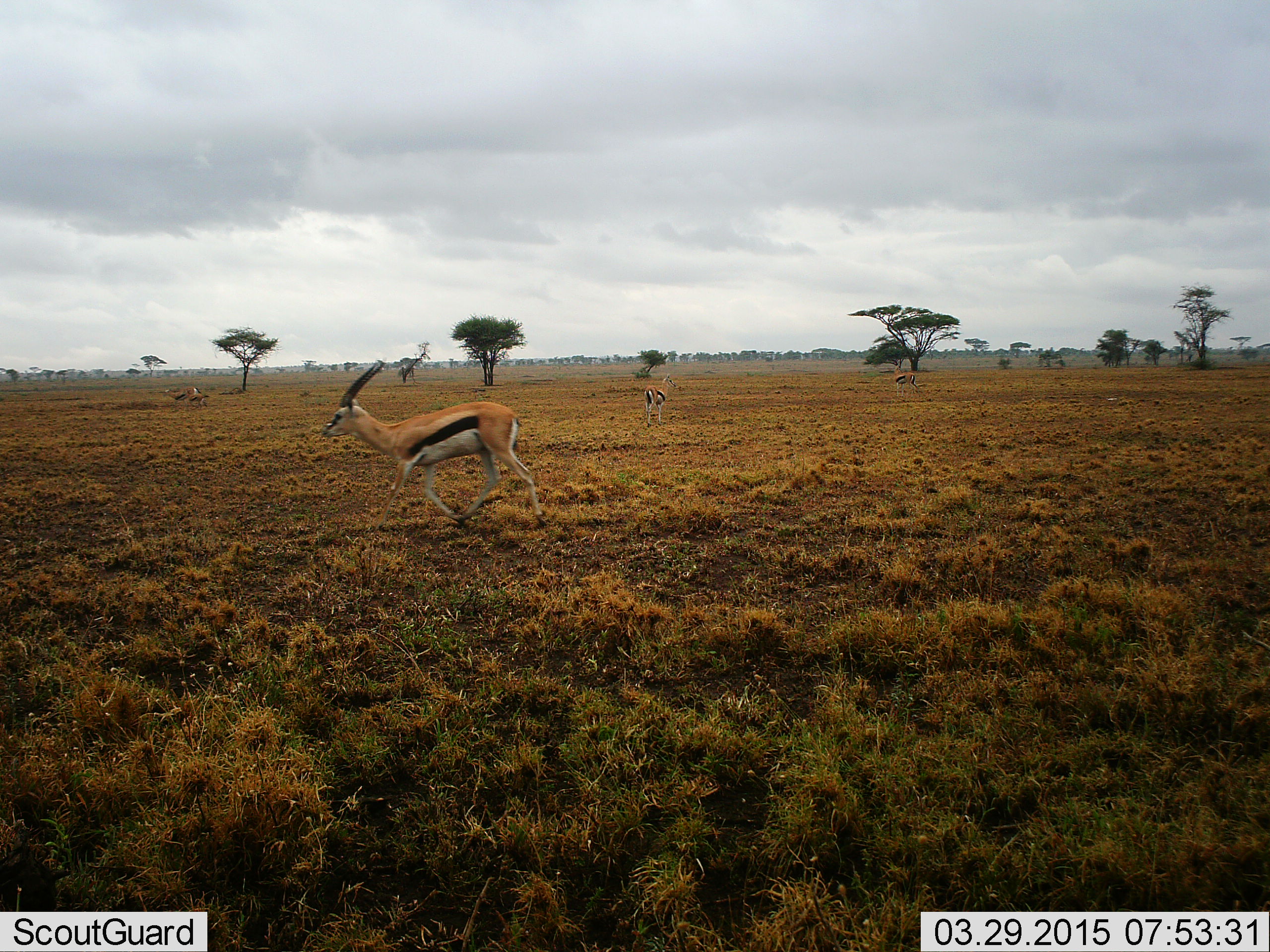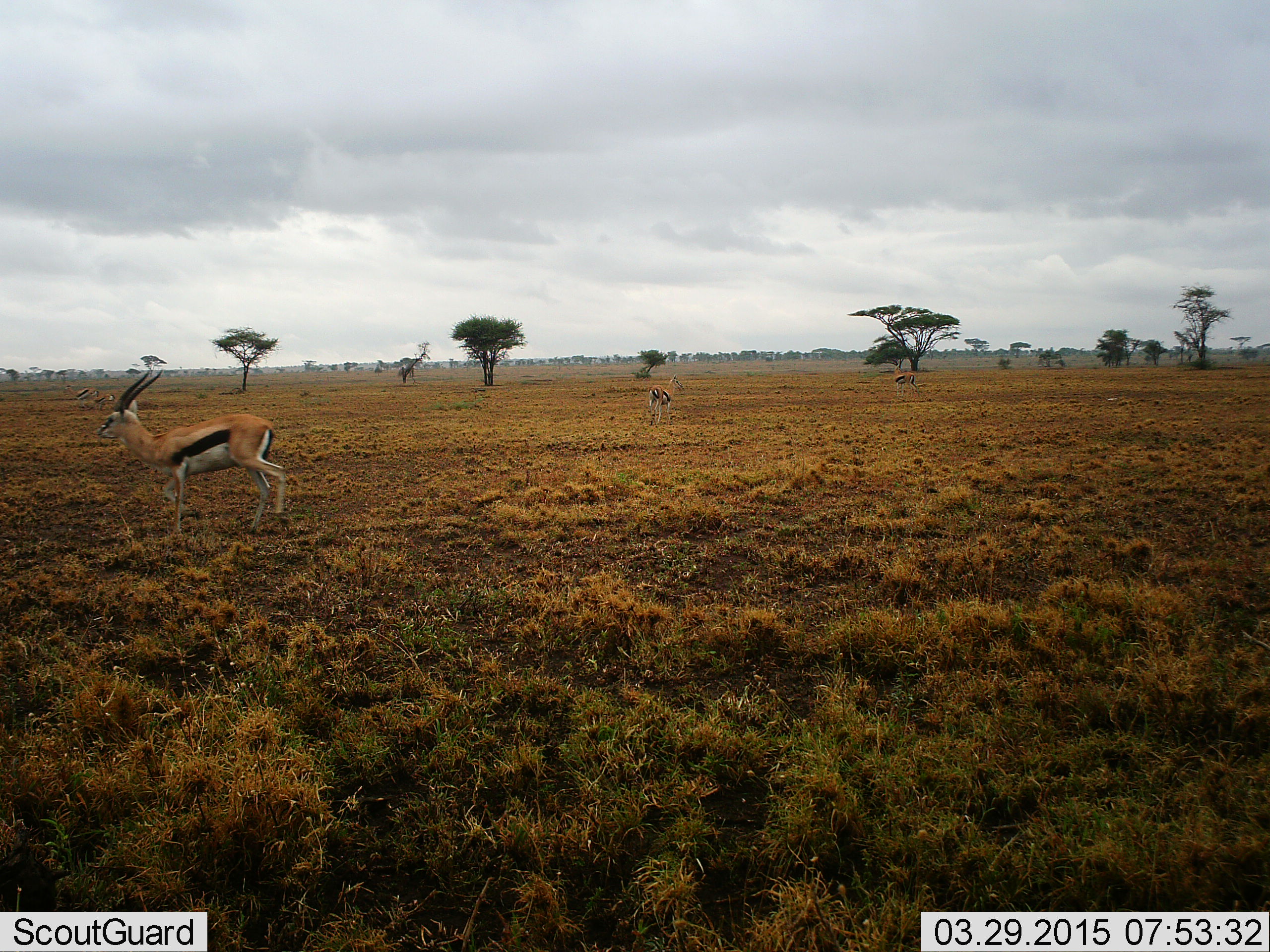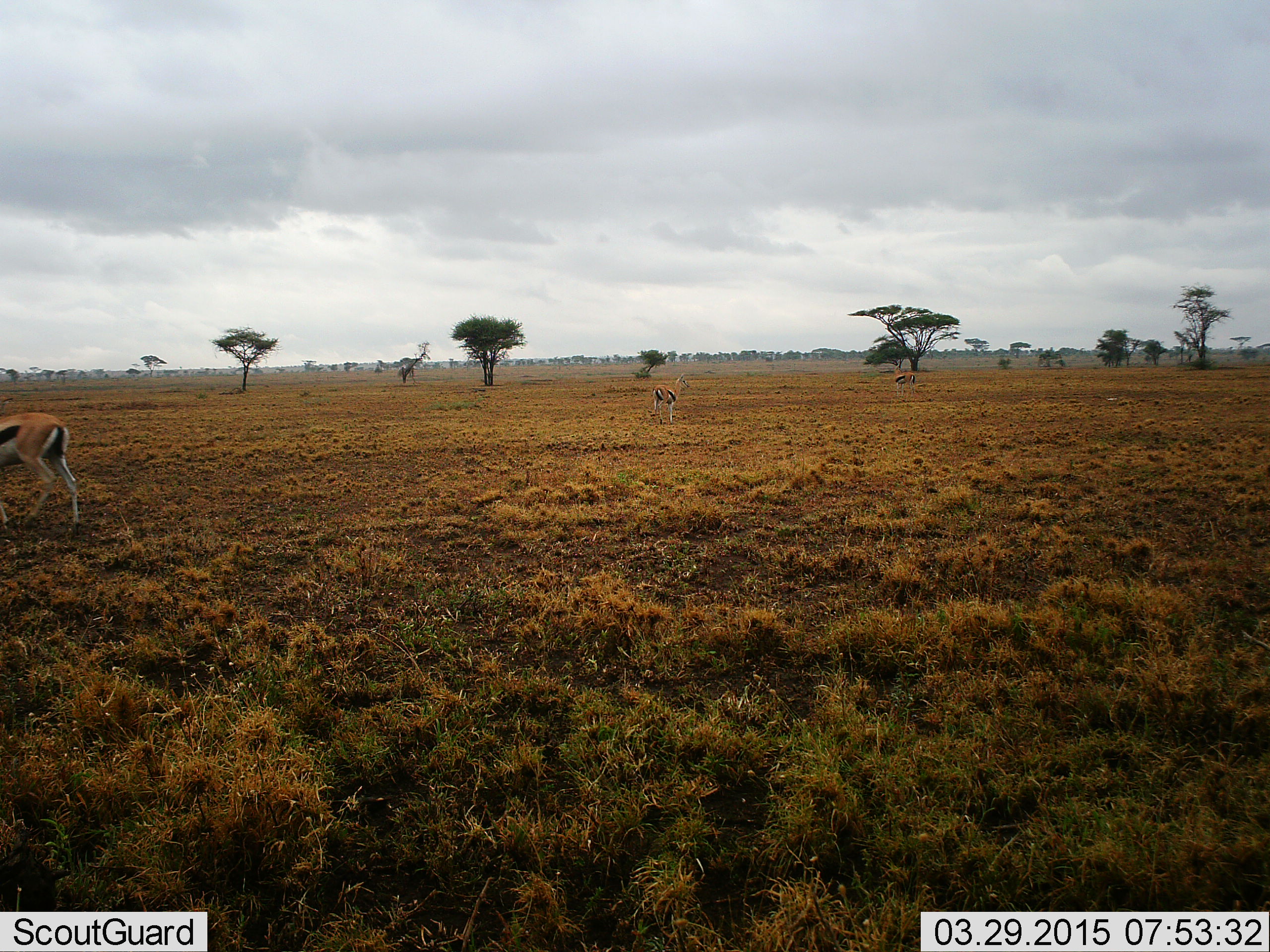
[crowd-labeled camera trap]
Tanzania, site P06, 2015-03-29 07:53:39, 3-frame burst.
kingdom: Animalia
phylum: Chordata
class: Mammalia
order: Artiodactyla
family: Bovidae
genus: Eudorcas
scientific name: Eudorcas thomsonii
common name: thomson's gazelle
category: gazellethomsons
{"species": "gazellethomsons (thomson's gazelle) (Eudorcas thomsonii)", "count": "3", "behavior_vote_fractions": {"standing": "60%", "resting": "0%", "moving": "80%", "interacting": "0%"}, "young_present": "20%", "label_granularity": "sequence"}